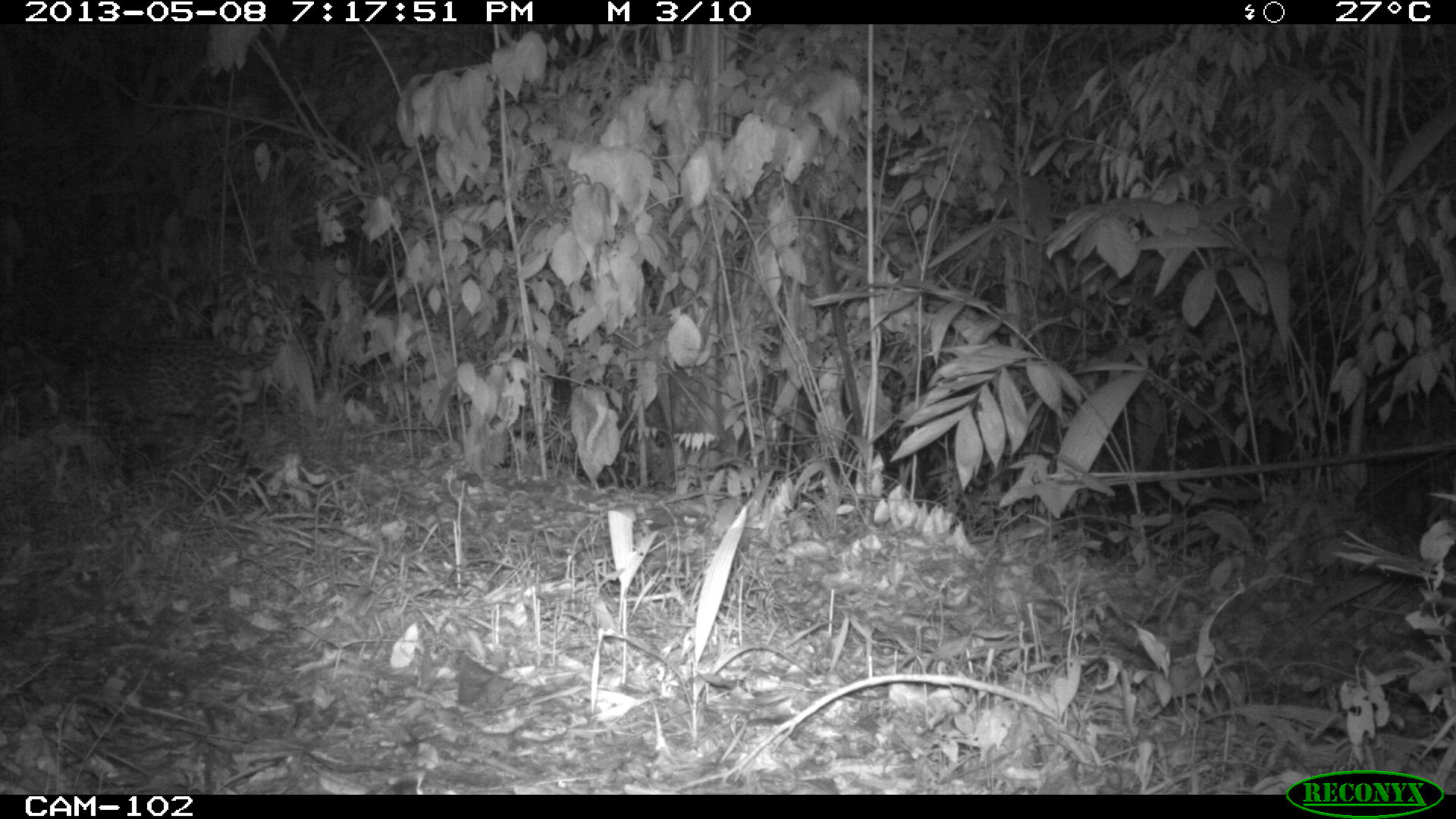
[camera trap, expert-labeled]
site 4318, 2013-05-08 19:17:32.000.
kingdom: Animalia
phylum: Chordata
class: Mammalia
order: Carnivora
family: Felidae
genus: Leopardus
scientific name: Leopardus pardalis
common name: ocelot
Leopardus pardalis (ocelot), count 1, sex male.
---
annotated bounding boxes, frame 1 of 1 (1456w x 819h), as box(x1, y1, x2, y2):
leopardus pardalis: box(39, 301, 281, 507)